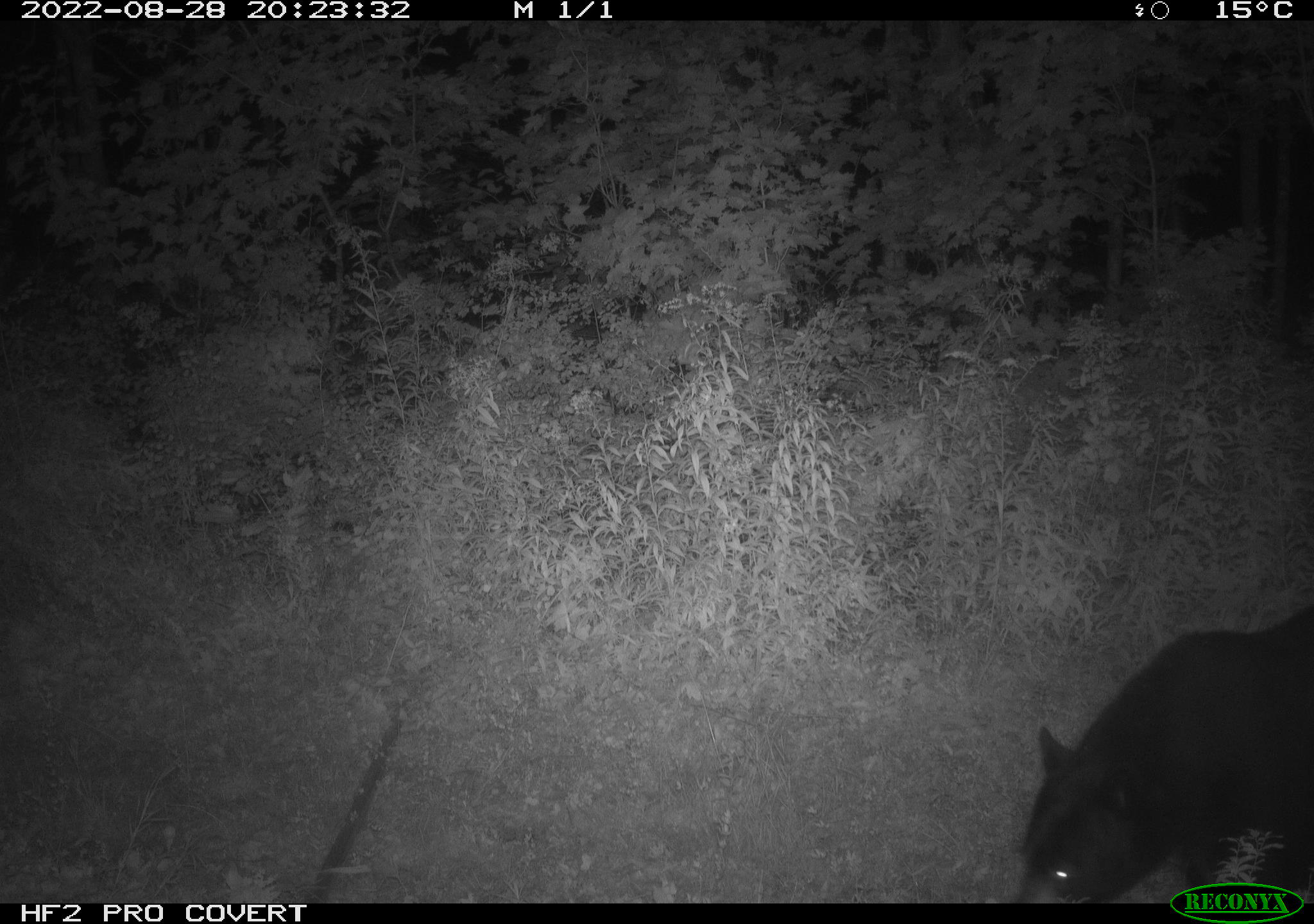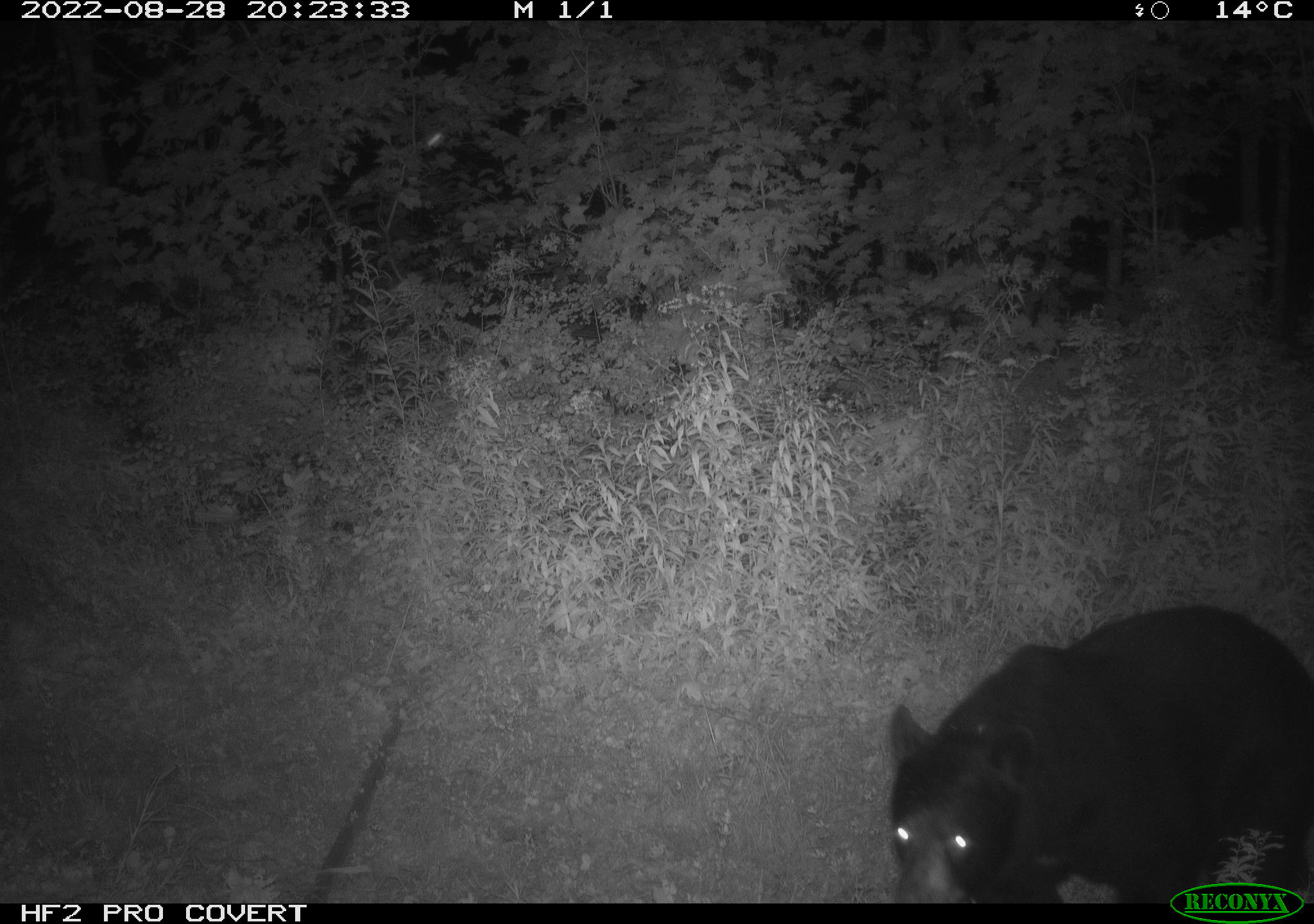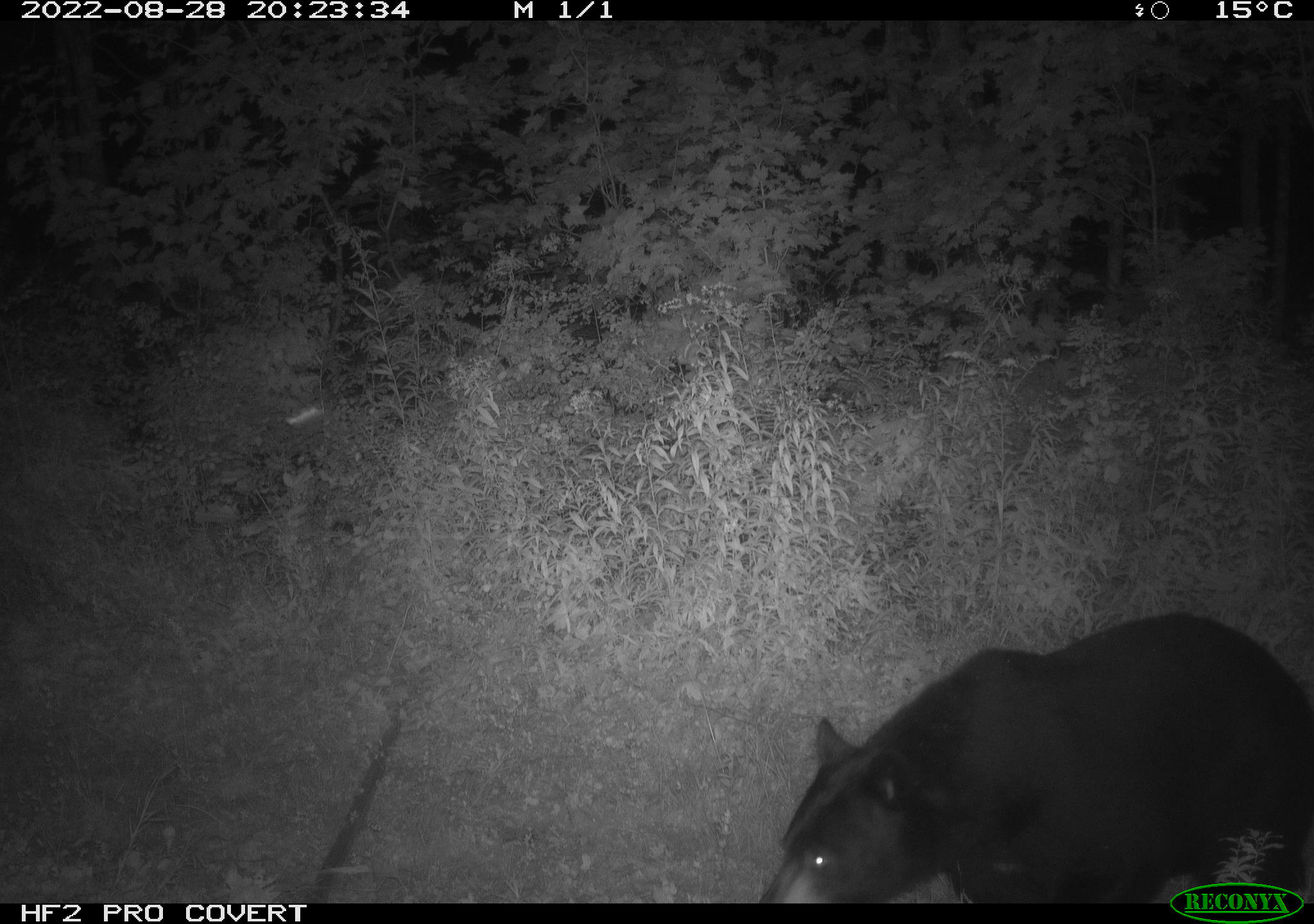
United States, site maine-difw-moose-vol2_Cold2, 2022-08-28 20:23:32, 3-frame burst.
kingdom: Animalia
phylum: Chordata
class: Mammalia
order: Carnivora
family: Ursidae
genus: Ursus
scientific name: Ursus americanus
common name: black bear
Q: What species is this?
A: Black bear (Ursus americanus).